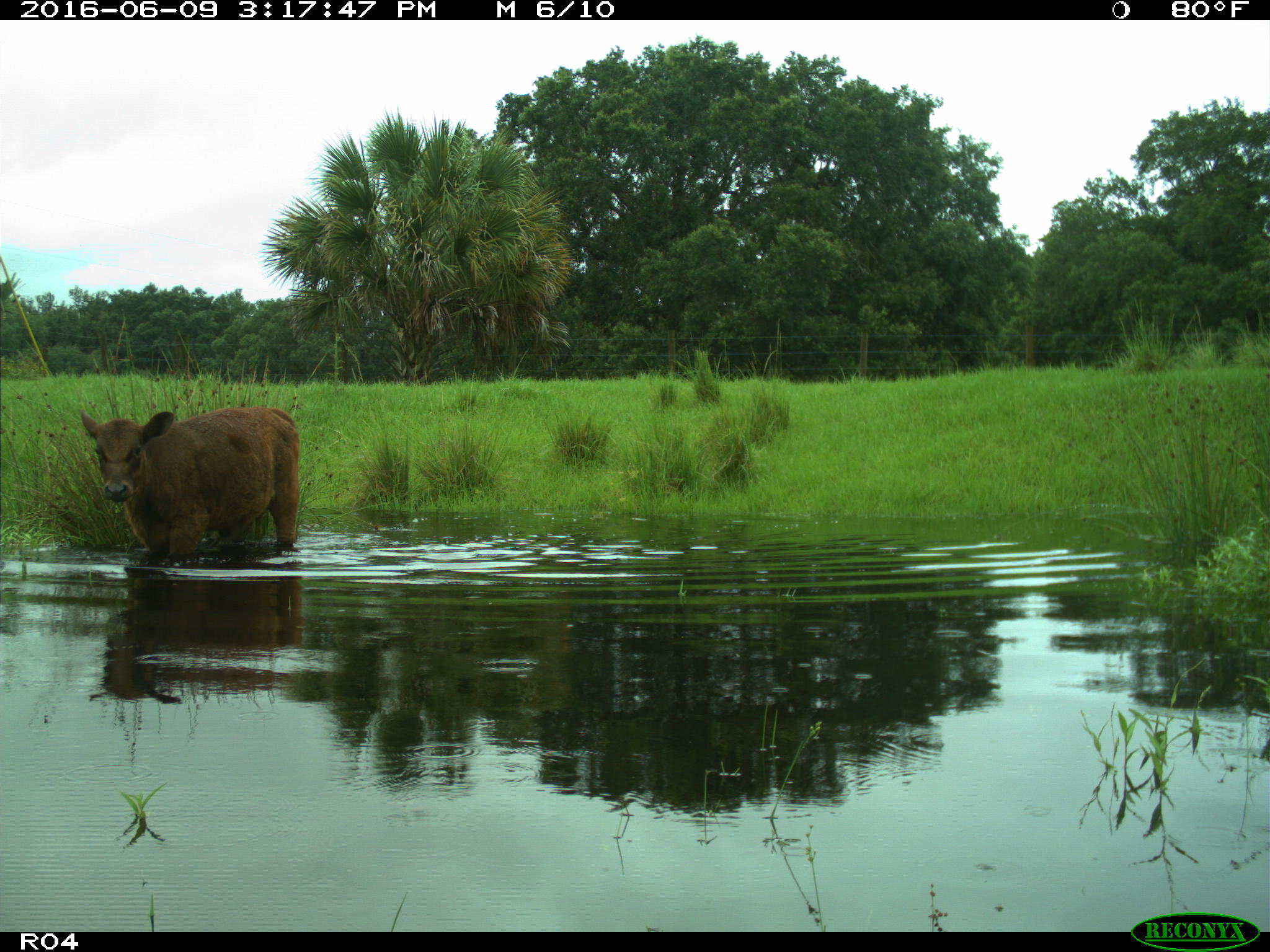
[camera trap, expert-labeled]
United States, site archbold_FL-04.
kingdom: Animalia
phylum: Chordata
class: Mammalia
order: Artiodactyla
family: Bovidae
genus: Bos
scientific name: Bos taurus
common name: domestic cow